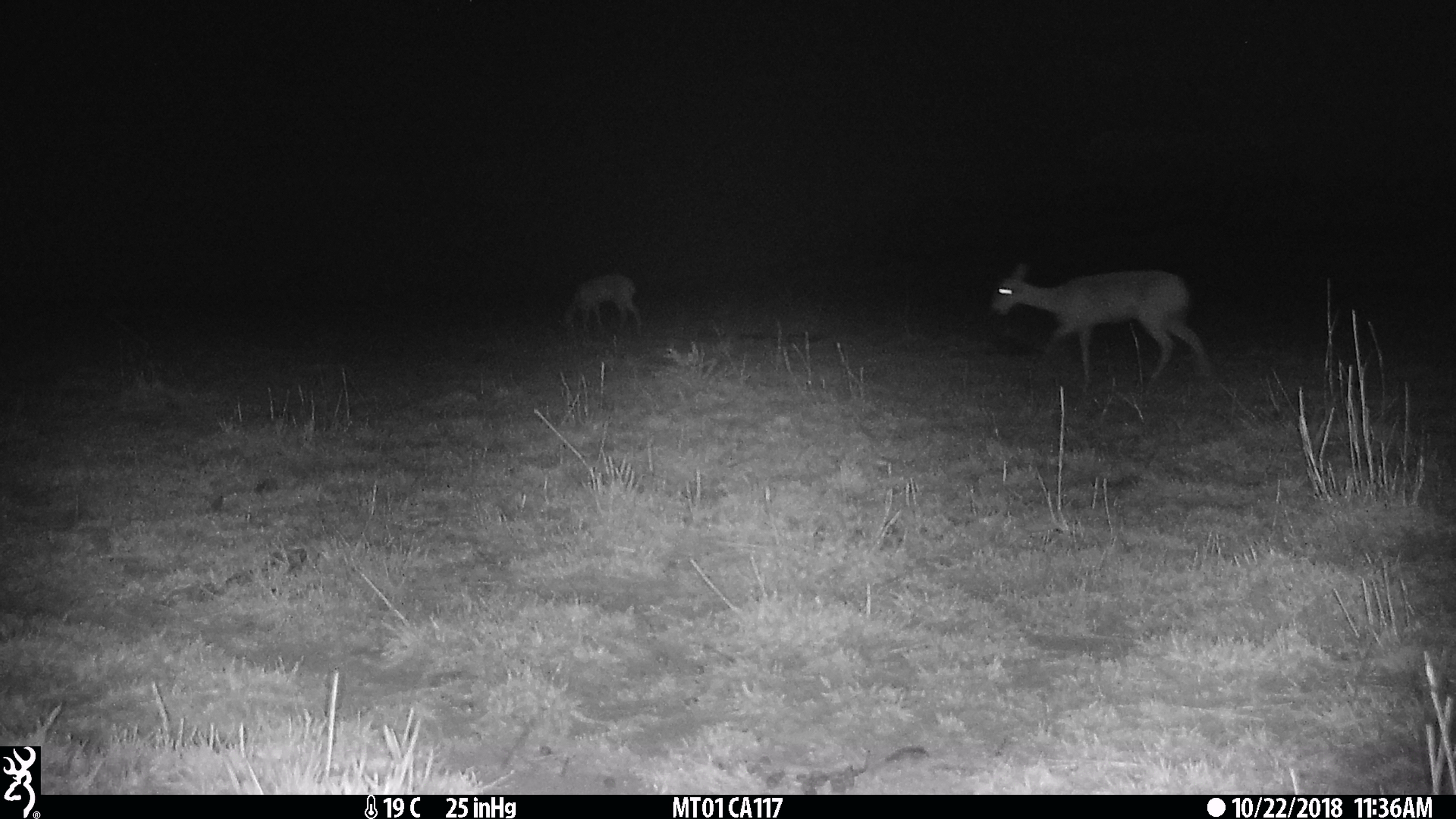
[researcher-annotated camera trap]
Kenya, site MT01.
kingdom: Animalia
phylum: Chordata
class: Mammalia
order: Artiodactyla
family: Bovidae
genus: Ourebia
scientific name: Ourebia ourebi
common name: oribi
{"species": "oribi (Ourebia ourebi)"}